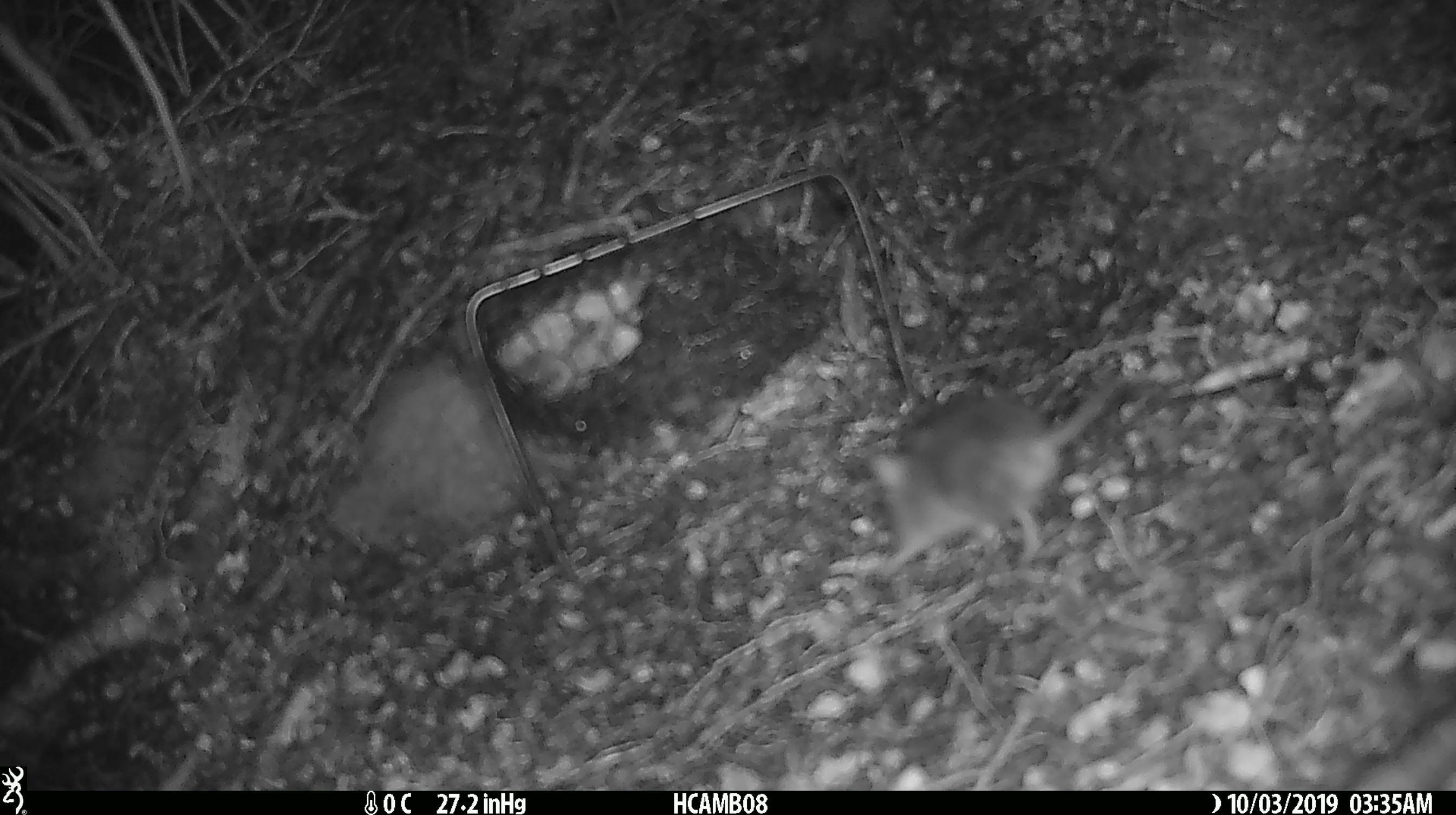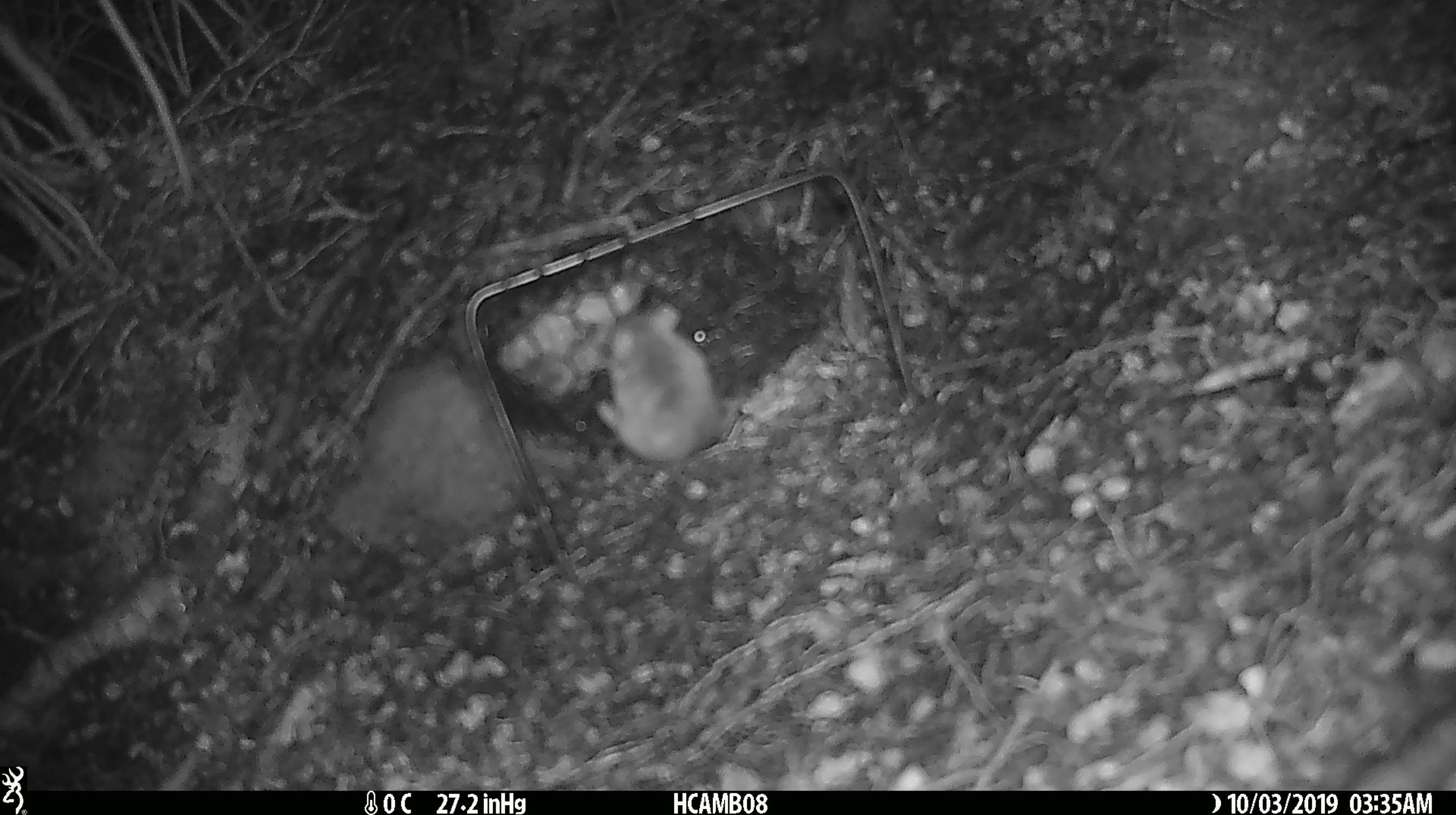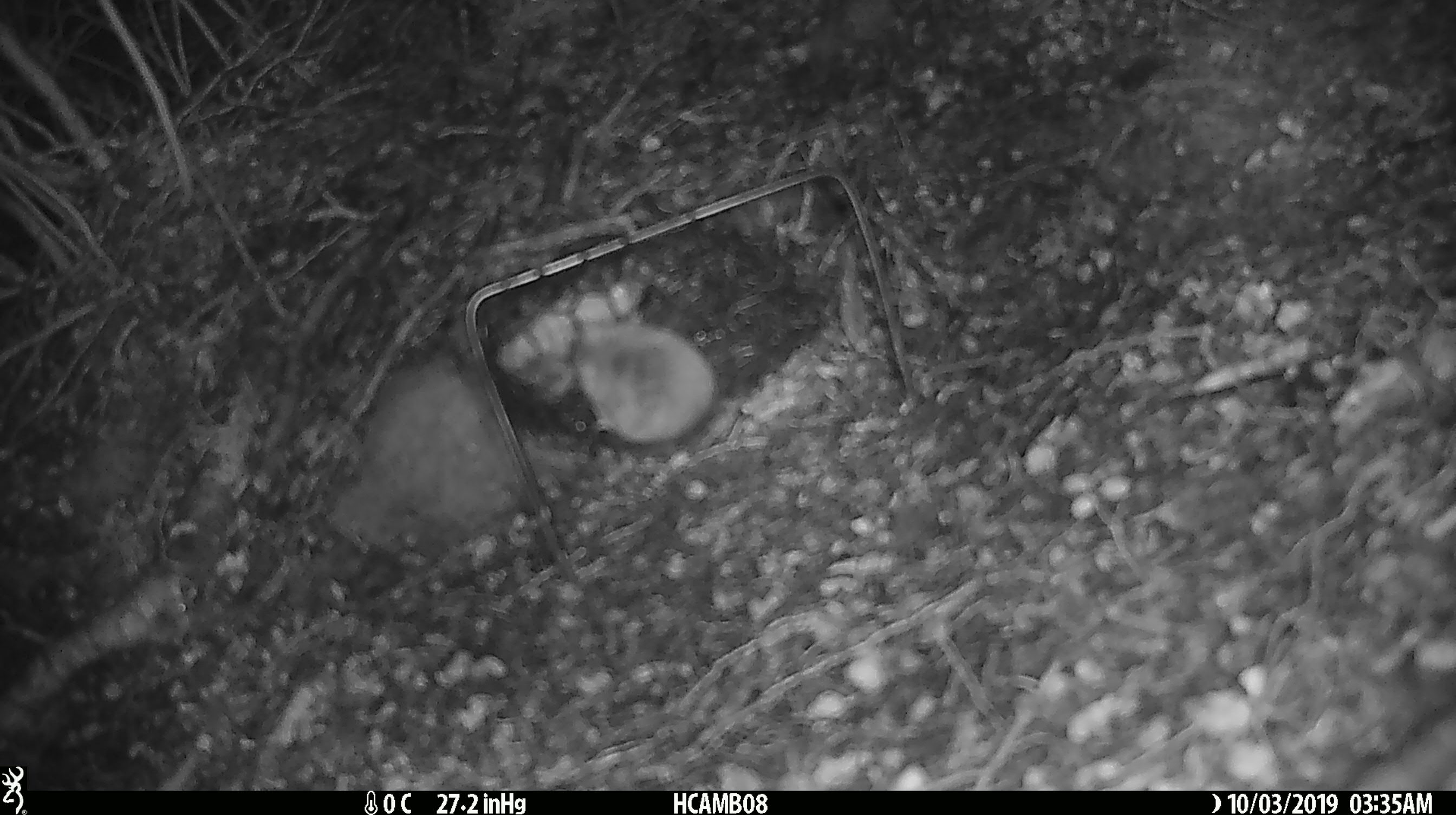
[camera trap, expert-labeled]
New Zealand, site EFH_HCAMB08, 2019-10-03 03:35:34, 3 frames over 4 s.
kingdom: Animalia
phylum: Chordata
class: Mammalia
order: Rodentia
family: Muridae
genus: Mus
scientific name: Mus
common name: mouse